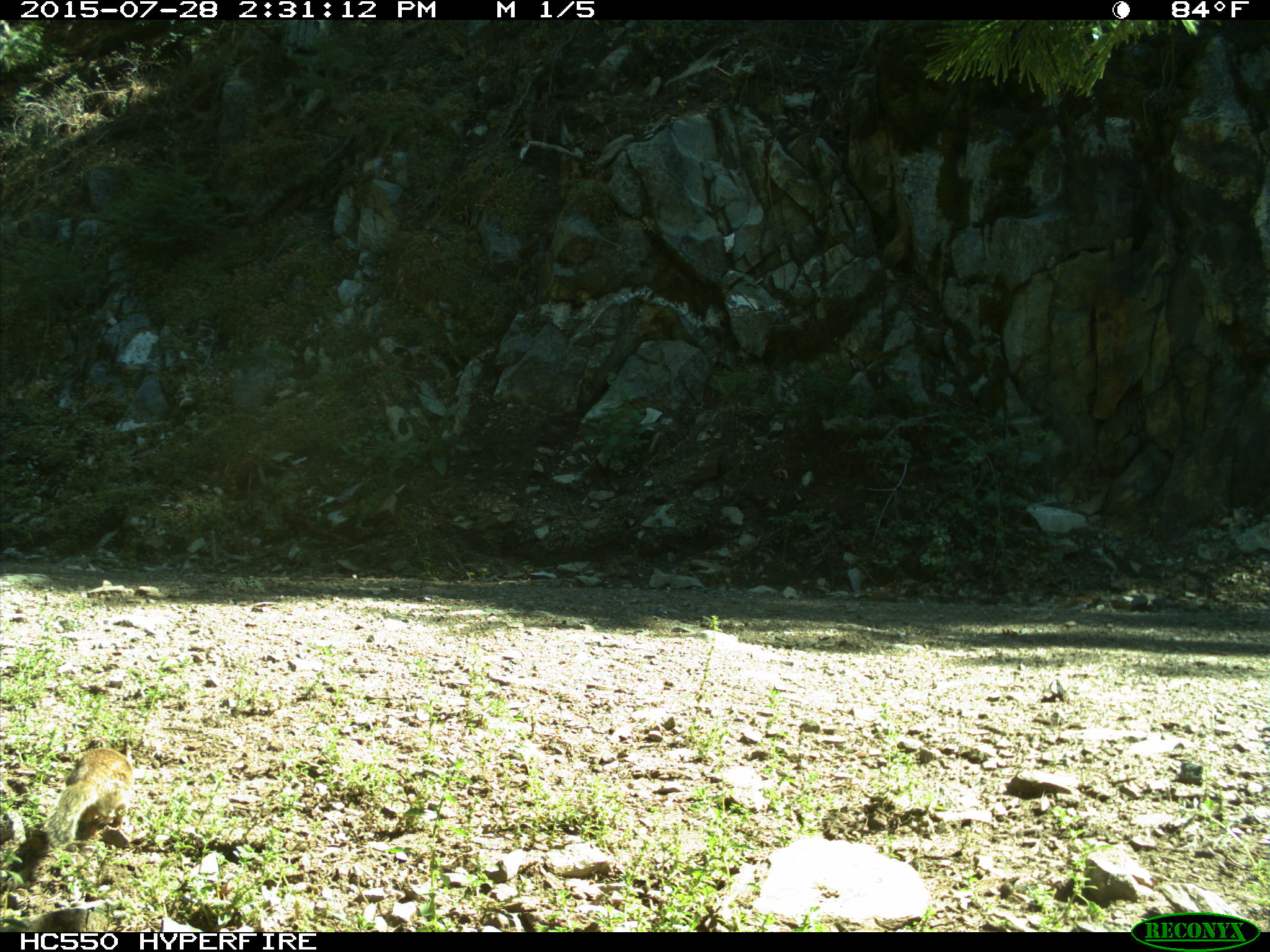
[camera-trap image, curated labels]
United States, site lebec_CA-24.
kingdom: Animalia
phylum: Chordata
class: Mammalia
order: Rodentia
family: Sciuridae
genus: Otospermophilus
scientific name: Otospermophilus beecheyi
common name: california ground squirrel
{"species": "Otospermophilus beecheyi (california ground squirrel)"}